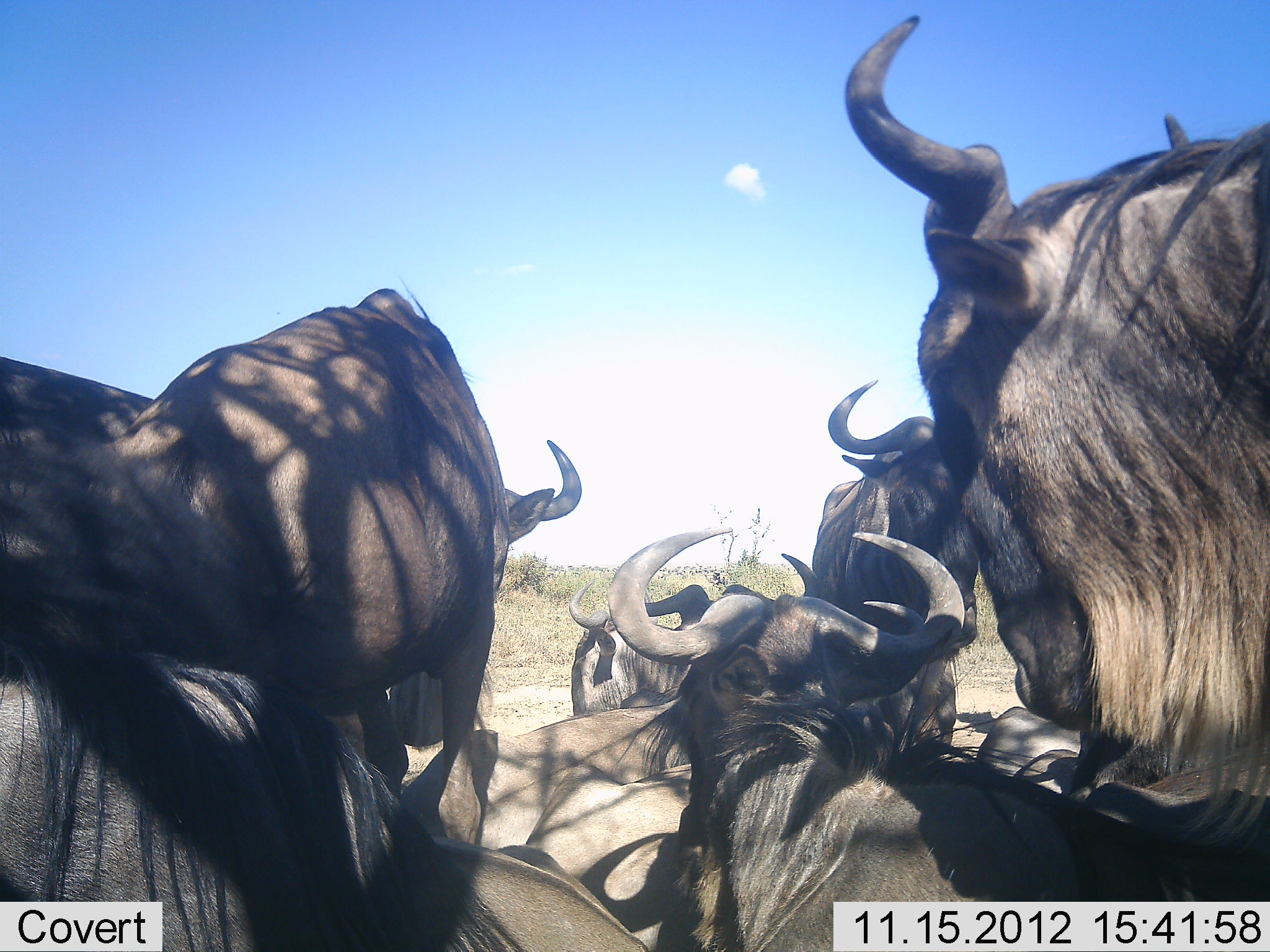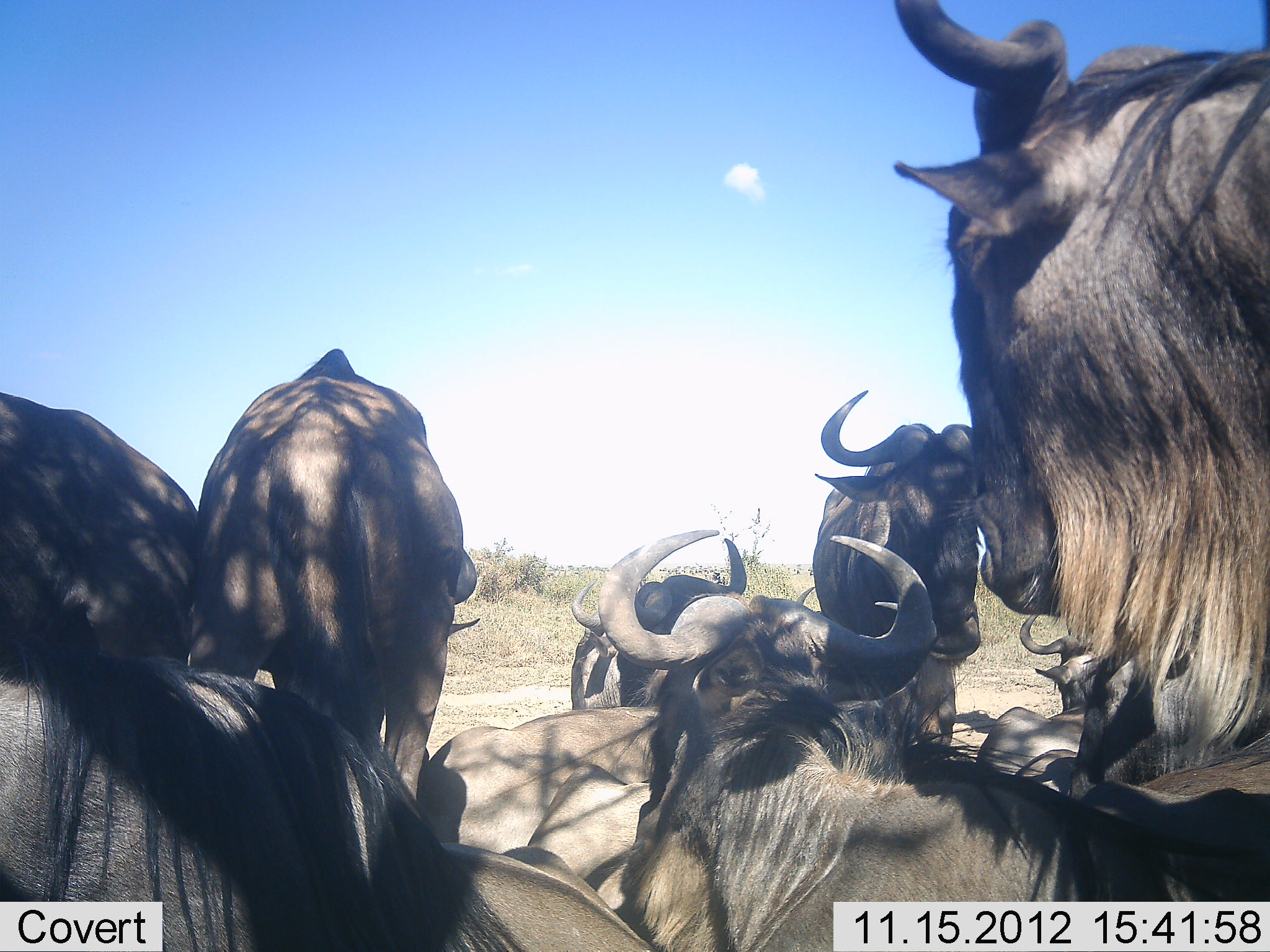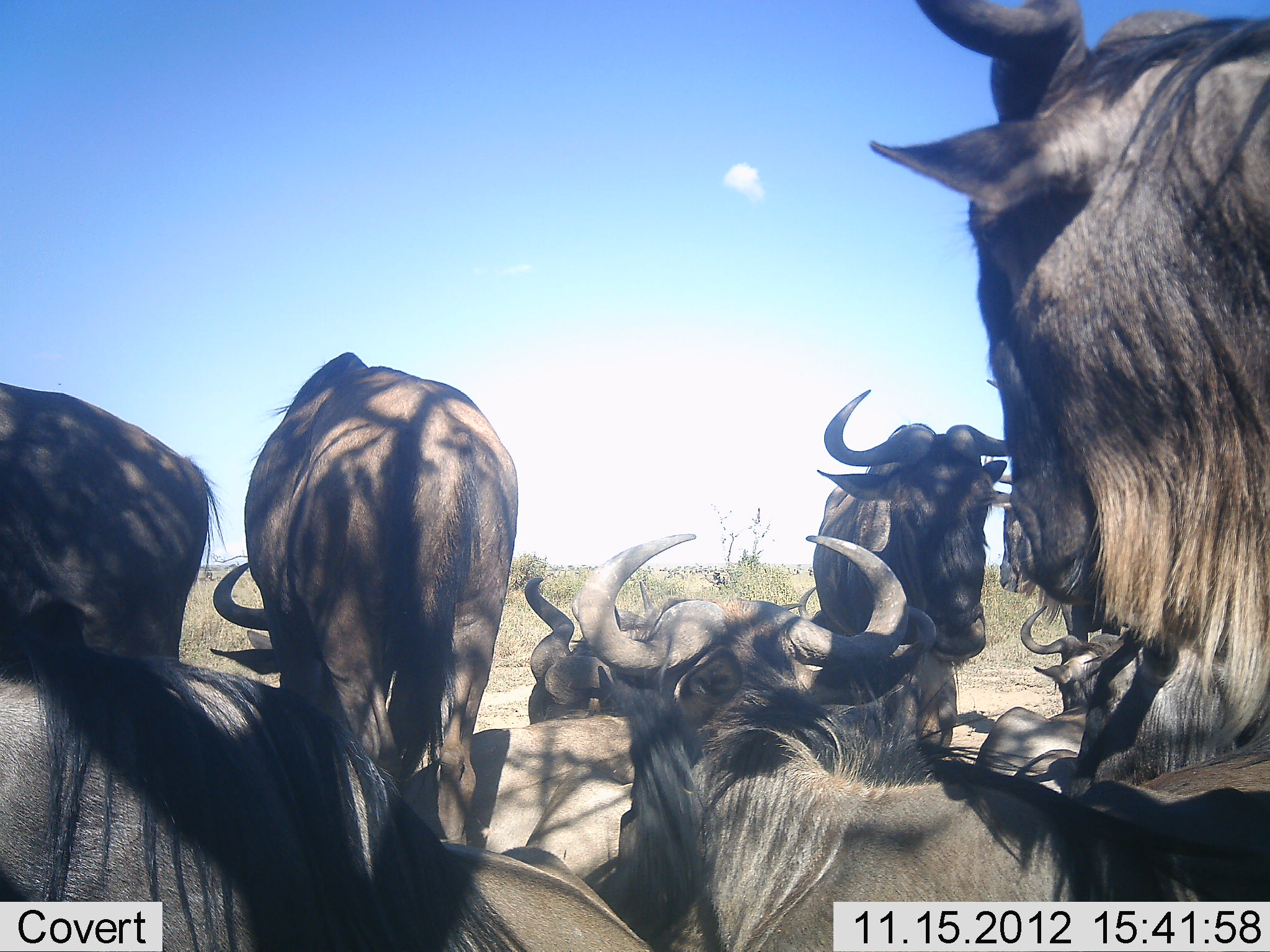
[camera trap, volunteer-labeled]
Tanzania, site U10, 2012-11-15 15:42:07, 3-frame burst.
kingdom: Animalia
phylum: Chordata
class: Mammalia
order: Artiodactyla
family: Bovidae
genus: Connochaetes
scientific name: Connochaetes taurinus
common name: blue wildebeest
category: wildebeest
Wildebeest (blue wildebeest) (Connochaetes taurinus), count 9. Behavior (volunteer vote fractions): standing 90%, resting 90%, moving 10%, interacting 10%. Young present (vote fraction): 0%. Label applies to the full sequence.